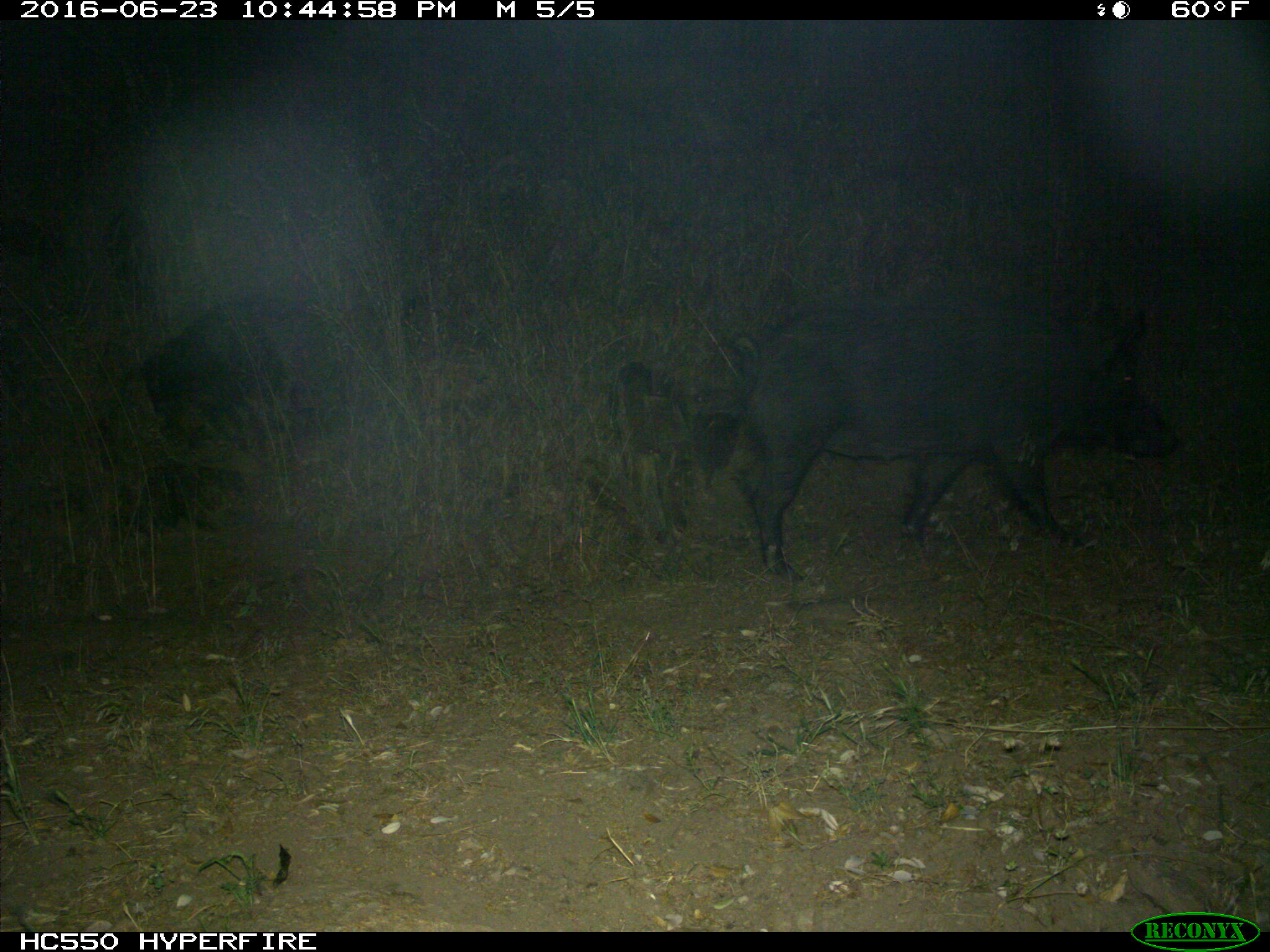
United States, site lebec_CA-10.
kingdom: Animalia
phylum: Chordata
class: Mammalia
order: Artiodactyla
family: Suidae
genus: Sus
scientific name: Sus scrofa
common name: wild boar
Sus scrofa (wild boar).